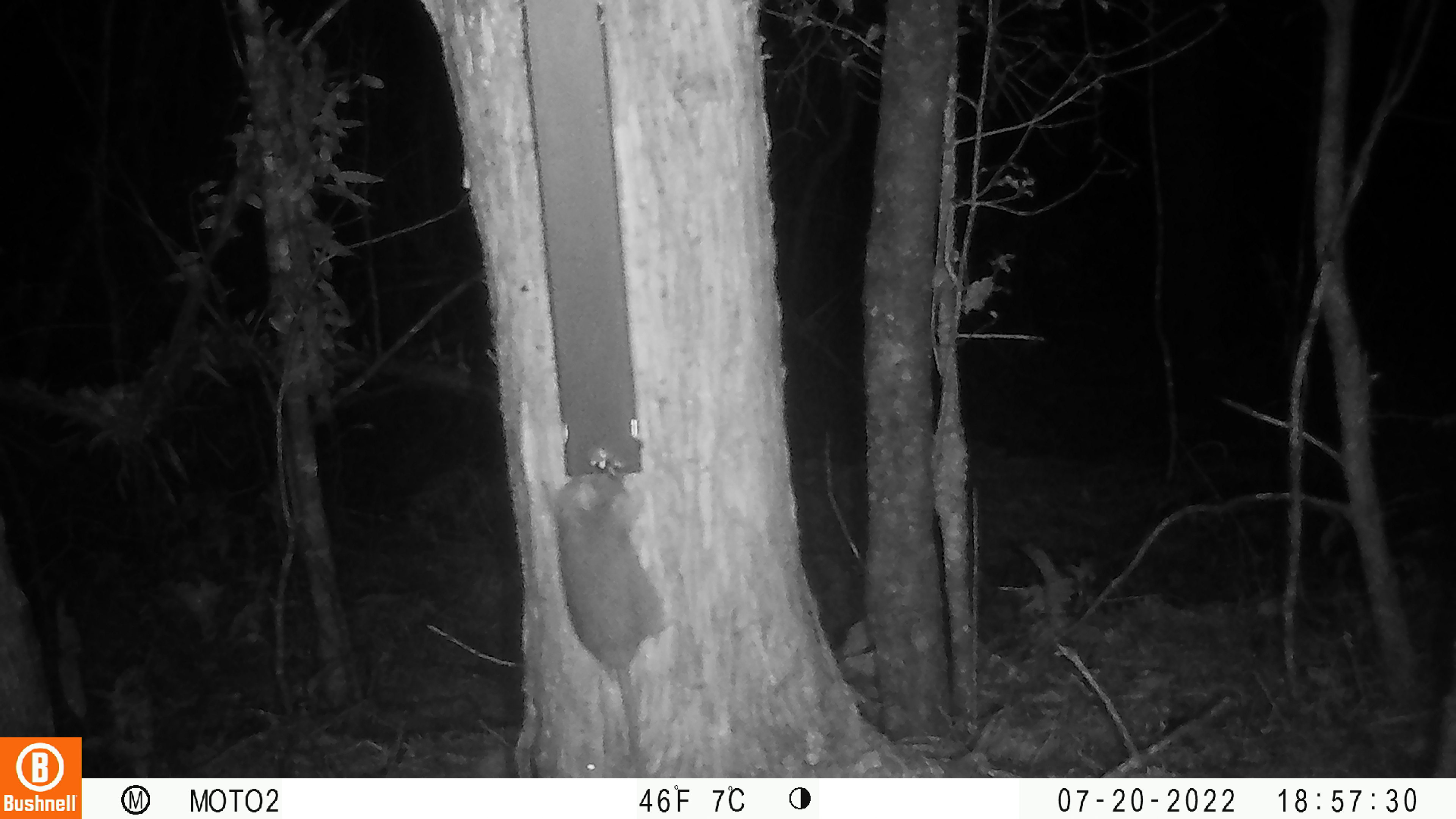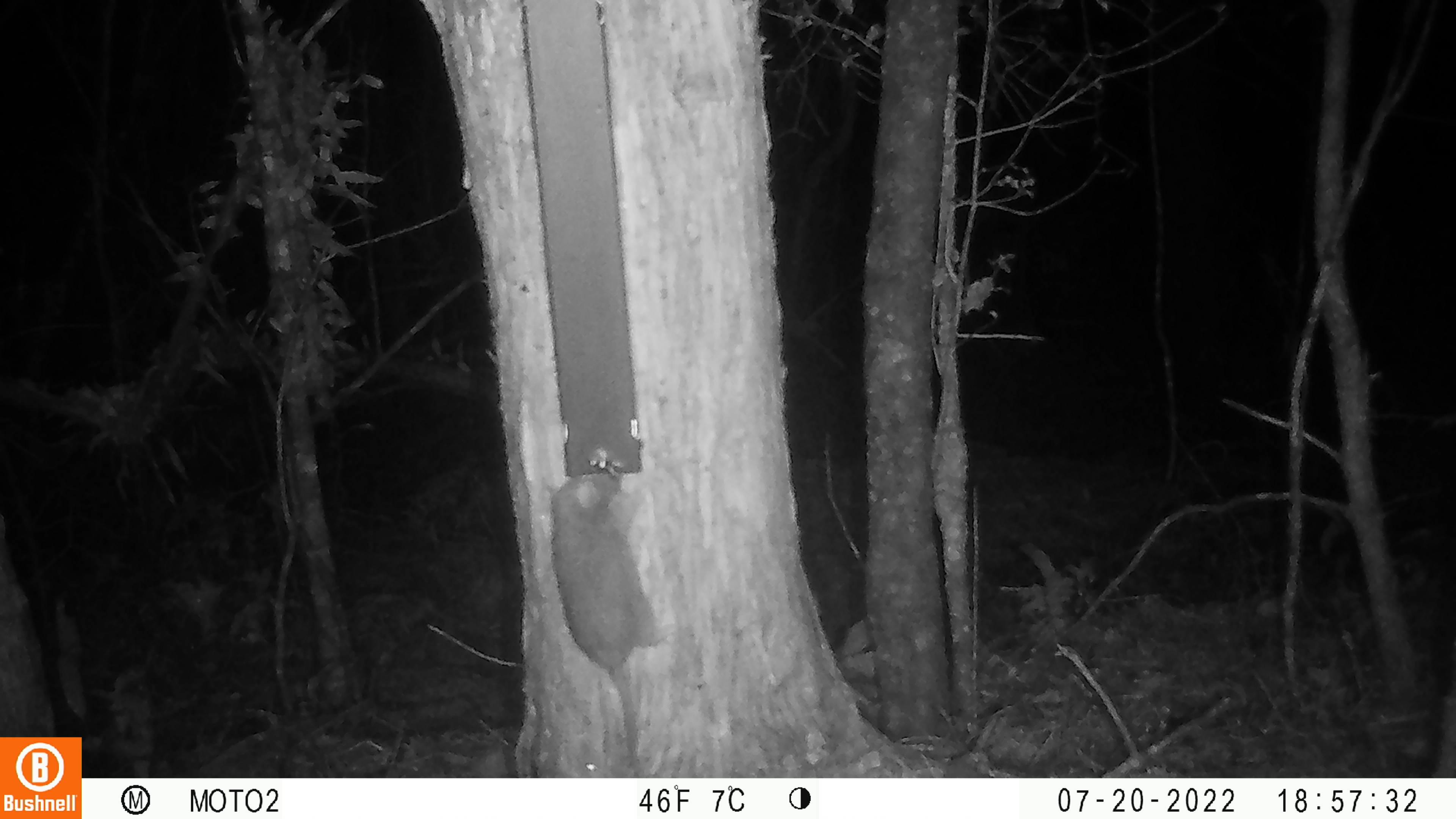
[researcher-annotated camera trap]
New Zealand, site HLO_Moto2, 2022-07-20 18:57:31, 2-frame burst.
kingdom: Animalia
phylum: Chordata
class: Mammalia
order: Rodentia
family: Muridae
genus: Rattus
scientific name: Rattus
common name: rat